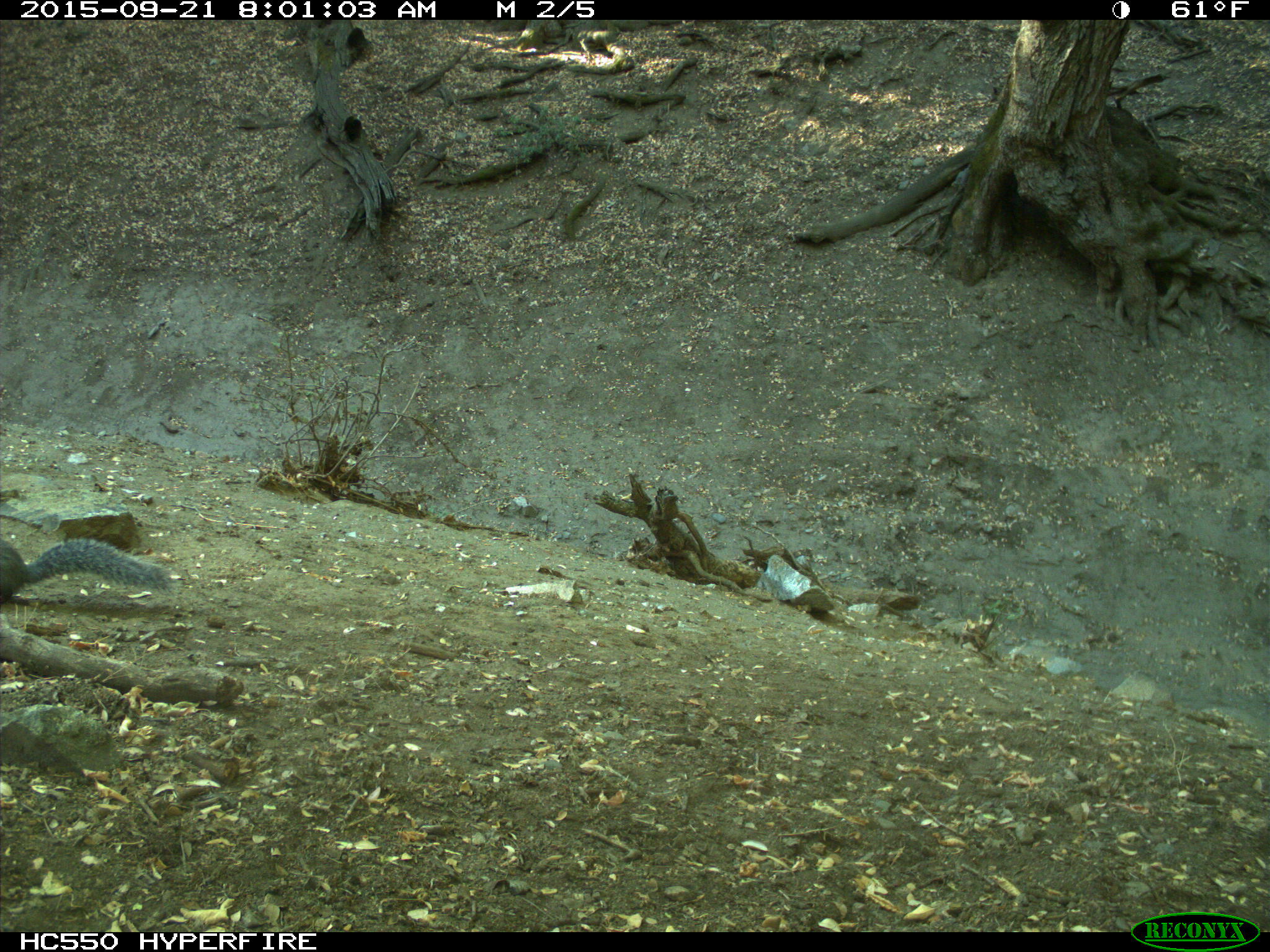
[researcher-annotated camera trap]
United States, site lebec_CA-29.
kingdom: Animalia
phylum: Chordata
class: Mammalia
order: Rodentia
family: Sciuridae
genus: Sciurus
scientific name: Sciurus carolinensis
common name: eastern gray squirrel